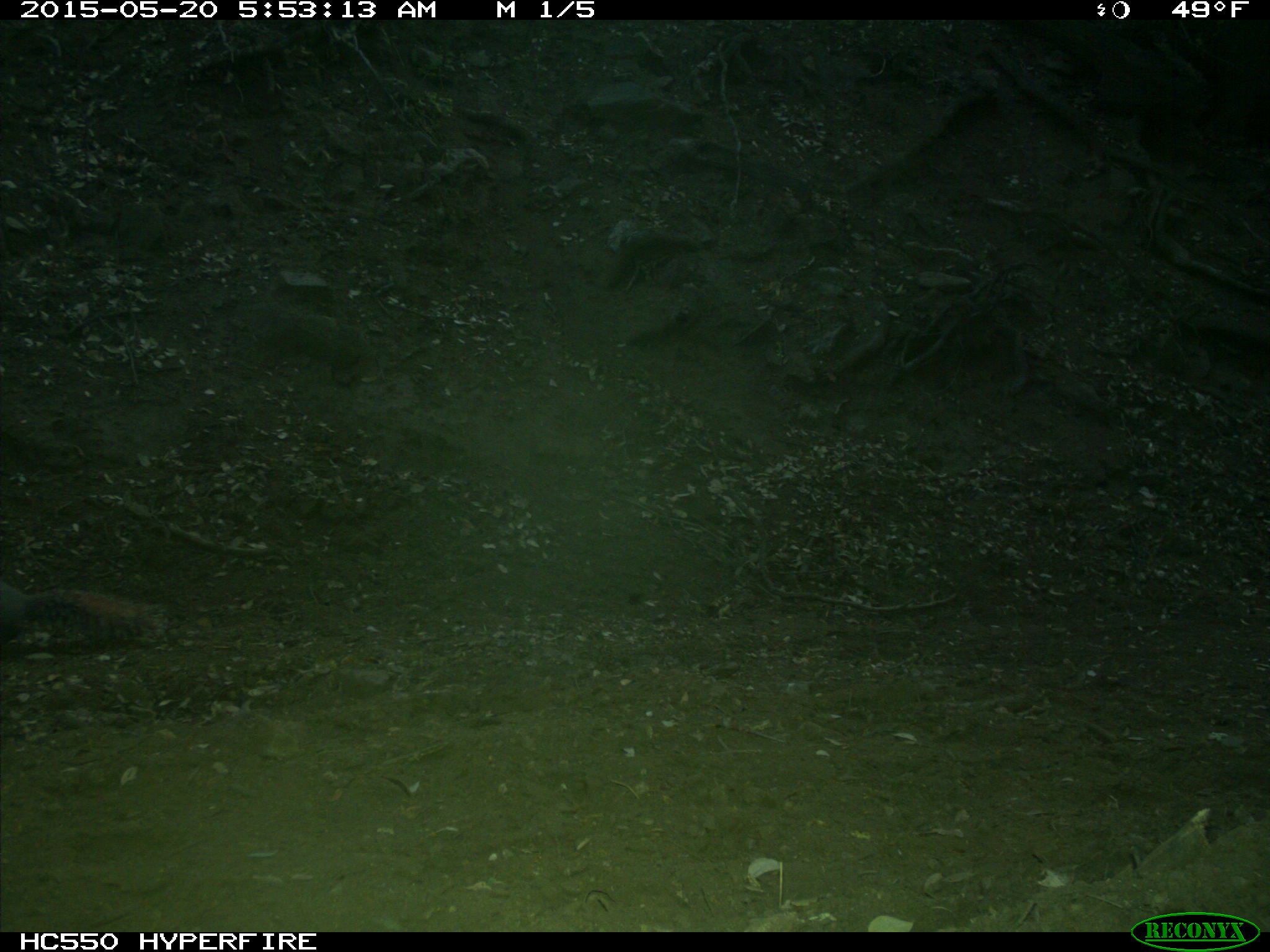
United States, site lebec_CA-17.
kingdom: Animalia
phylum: Chordata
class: Mammalia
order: Rodentia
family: Sciuridae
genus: Sciurus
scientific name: Sciurus carolinensis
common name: eastern gray squirrel